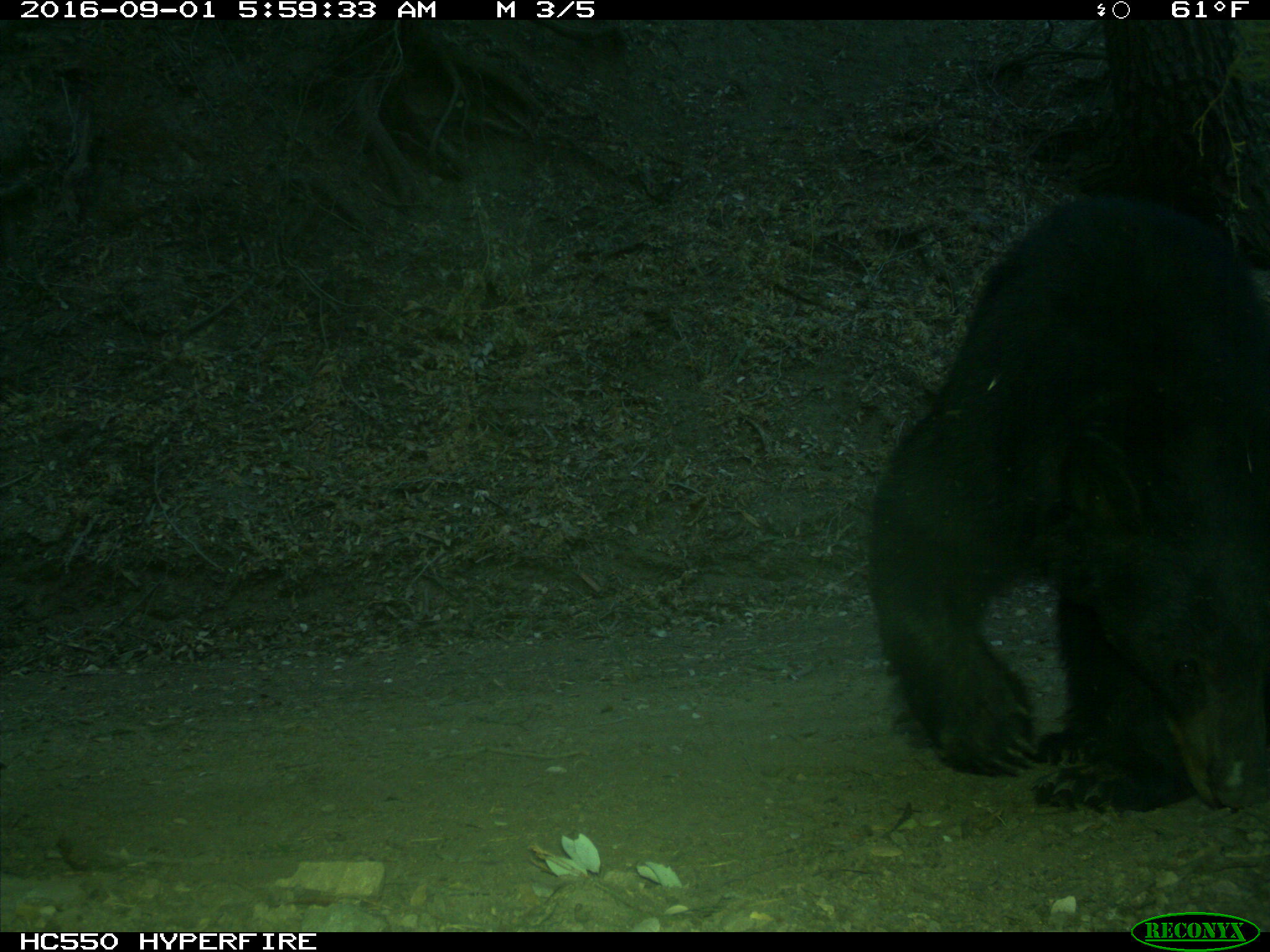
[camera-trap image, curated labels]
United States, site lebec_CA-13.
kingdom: Animalia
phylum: Chordata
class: Mammalia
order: Carnivora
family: Ursidae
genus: Ursus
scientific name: Ursus americanus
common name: american black bear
Ursus americanus (american black bear).